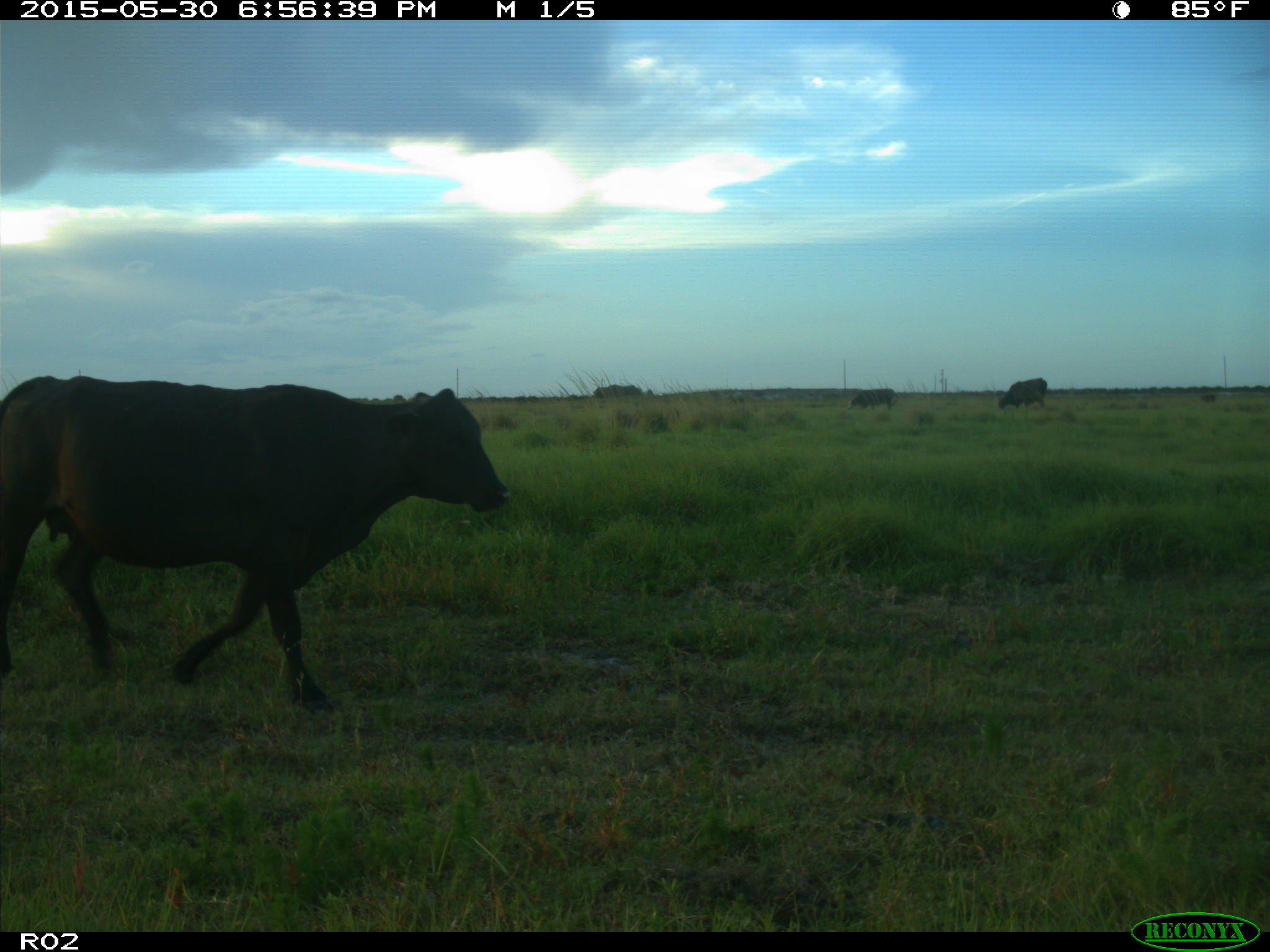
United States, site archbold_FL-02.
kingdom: Animalia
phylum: Chordata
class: Mammalia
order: Artiodactyla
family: Bovidae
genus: Bos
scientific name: Bos taurus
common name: domestic cow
Bos taurus (domestic cow).